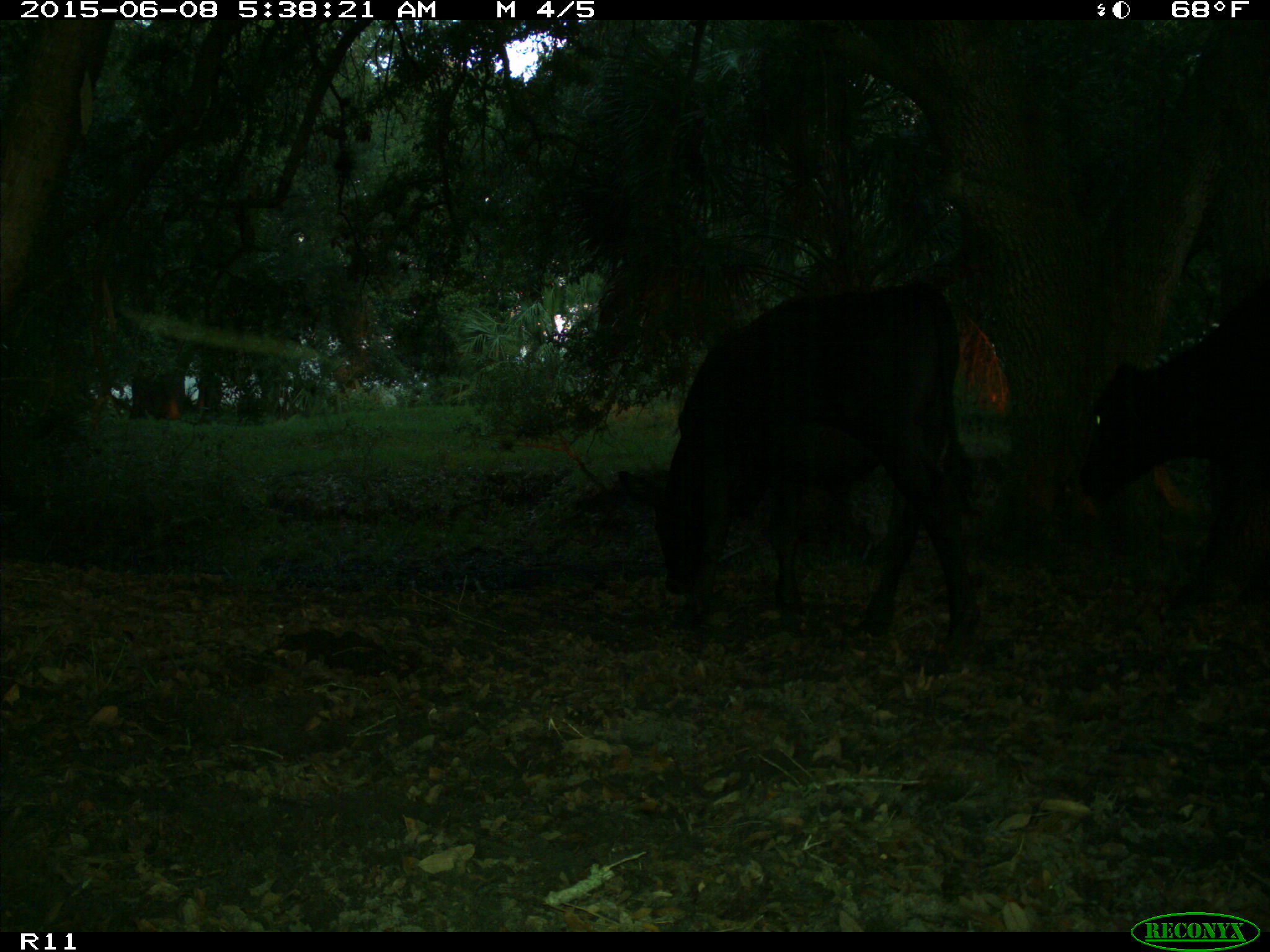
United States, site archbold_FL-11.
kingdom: Animalia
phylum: Chordata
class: Mammalia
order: Artiodactyla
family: Bovidae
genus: Bos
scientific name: Bos taurus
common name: domestic cow